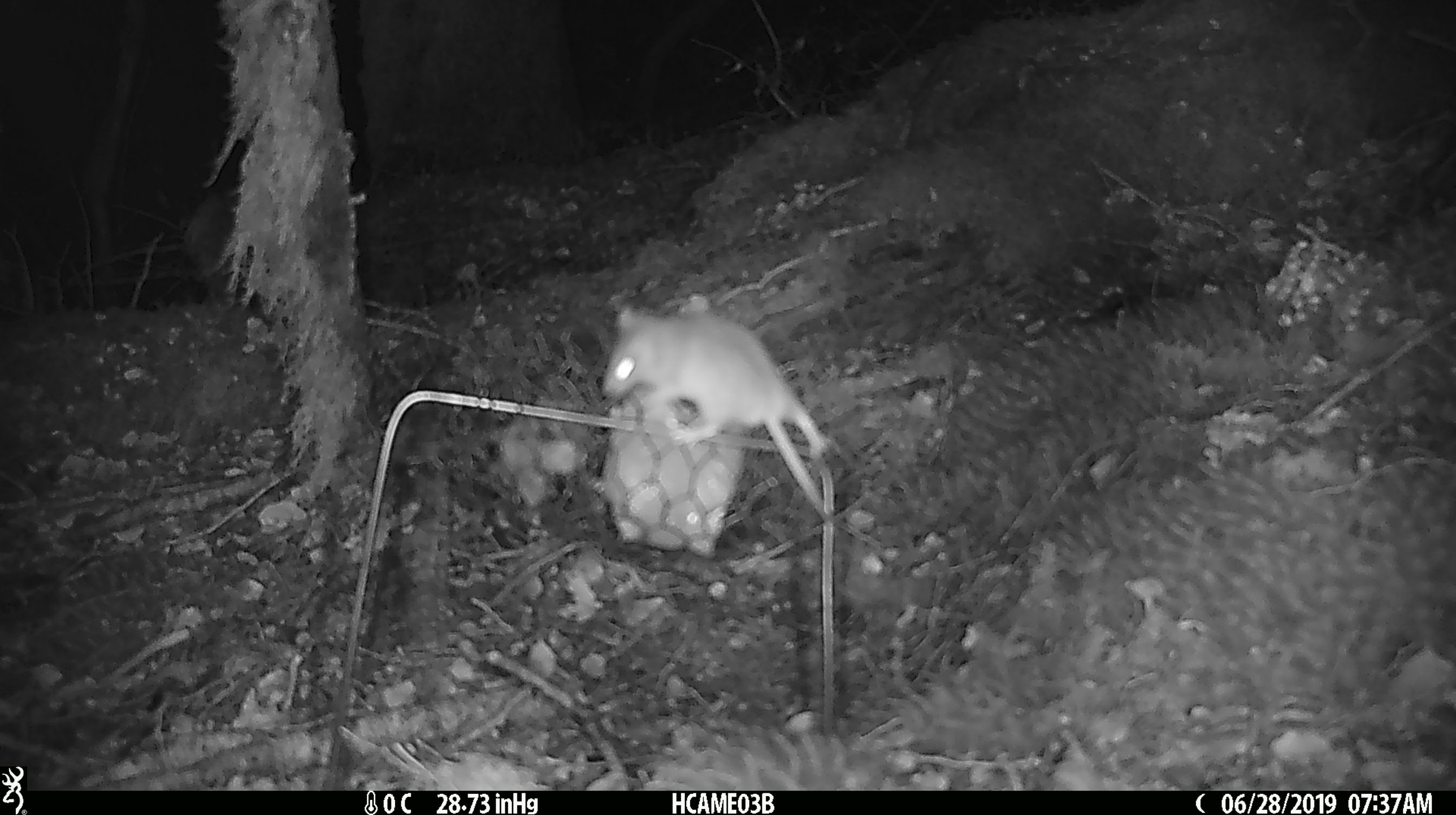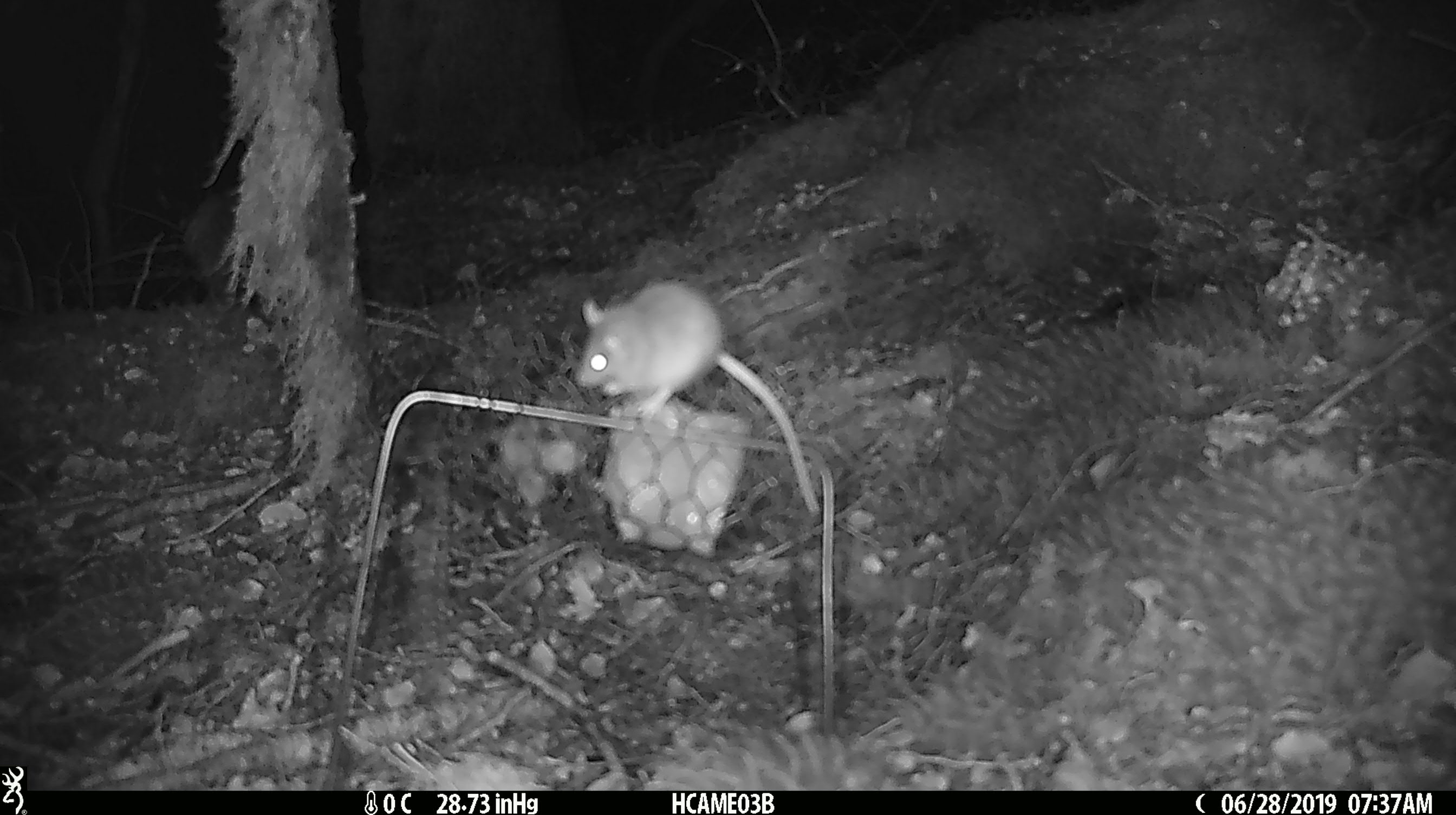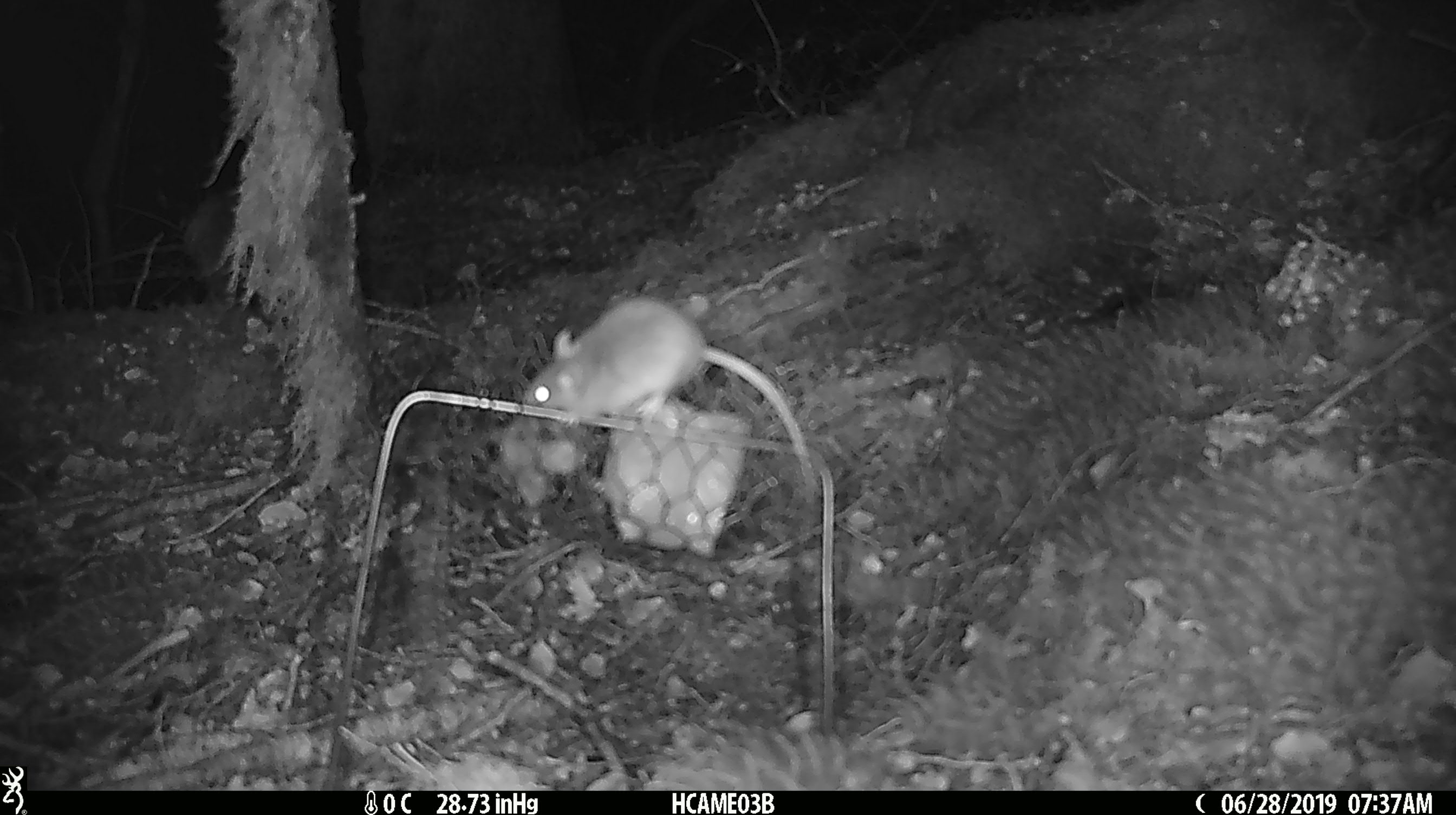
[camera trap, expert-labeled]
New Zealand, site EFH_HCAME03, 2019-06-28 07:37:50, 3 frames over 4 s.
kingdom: Animalia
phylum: Chordata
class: Mammalia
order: Rodentia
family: Muridae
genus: Mus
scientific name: Mus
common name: mouse